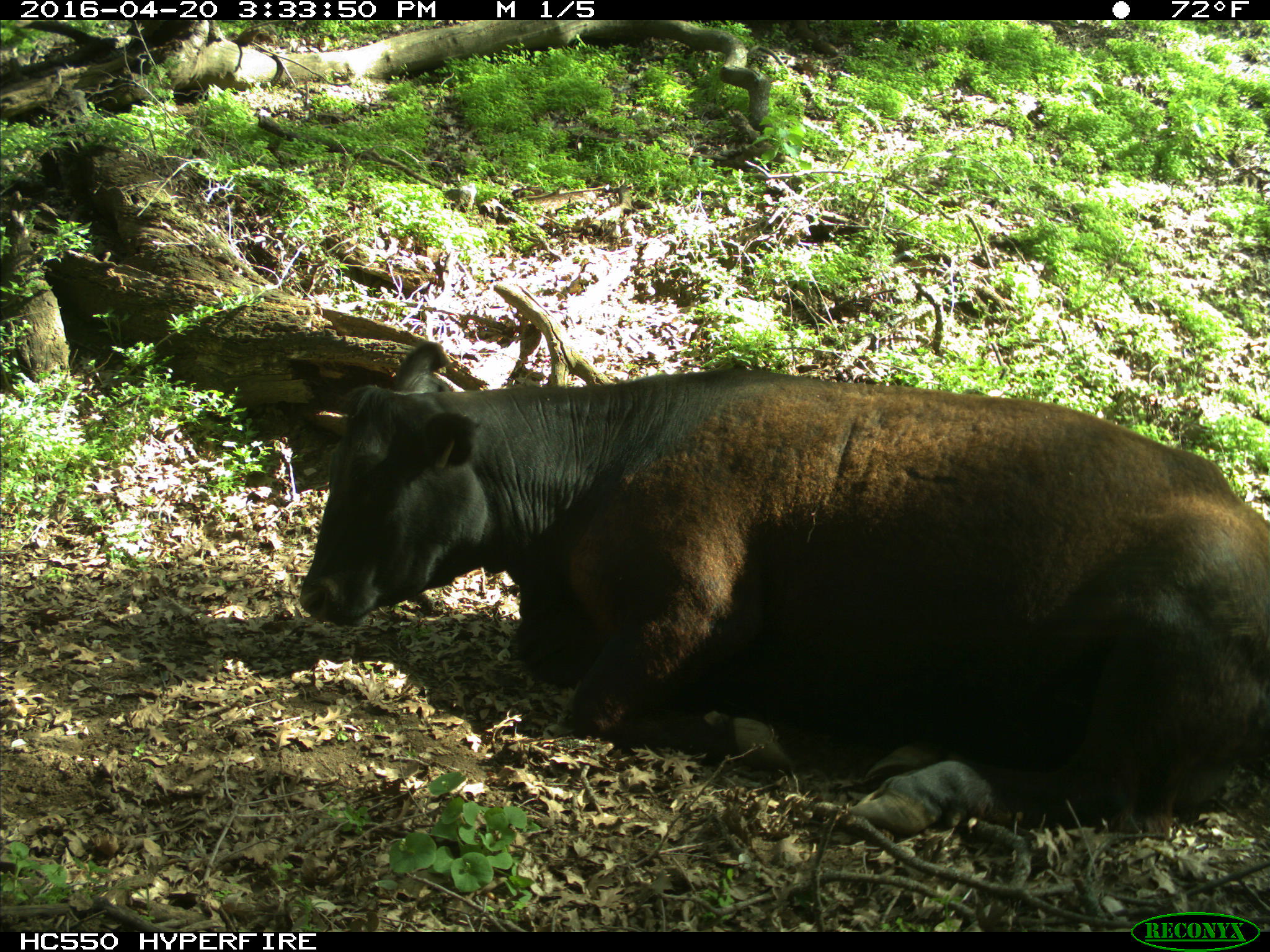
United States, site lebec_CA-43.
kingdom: Animalia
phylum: Chordata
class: Mammalia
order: Artiodactyla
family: Bovidae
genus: Bos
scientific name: Bos taurus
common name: domestic cow